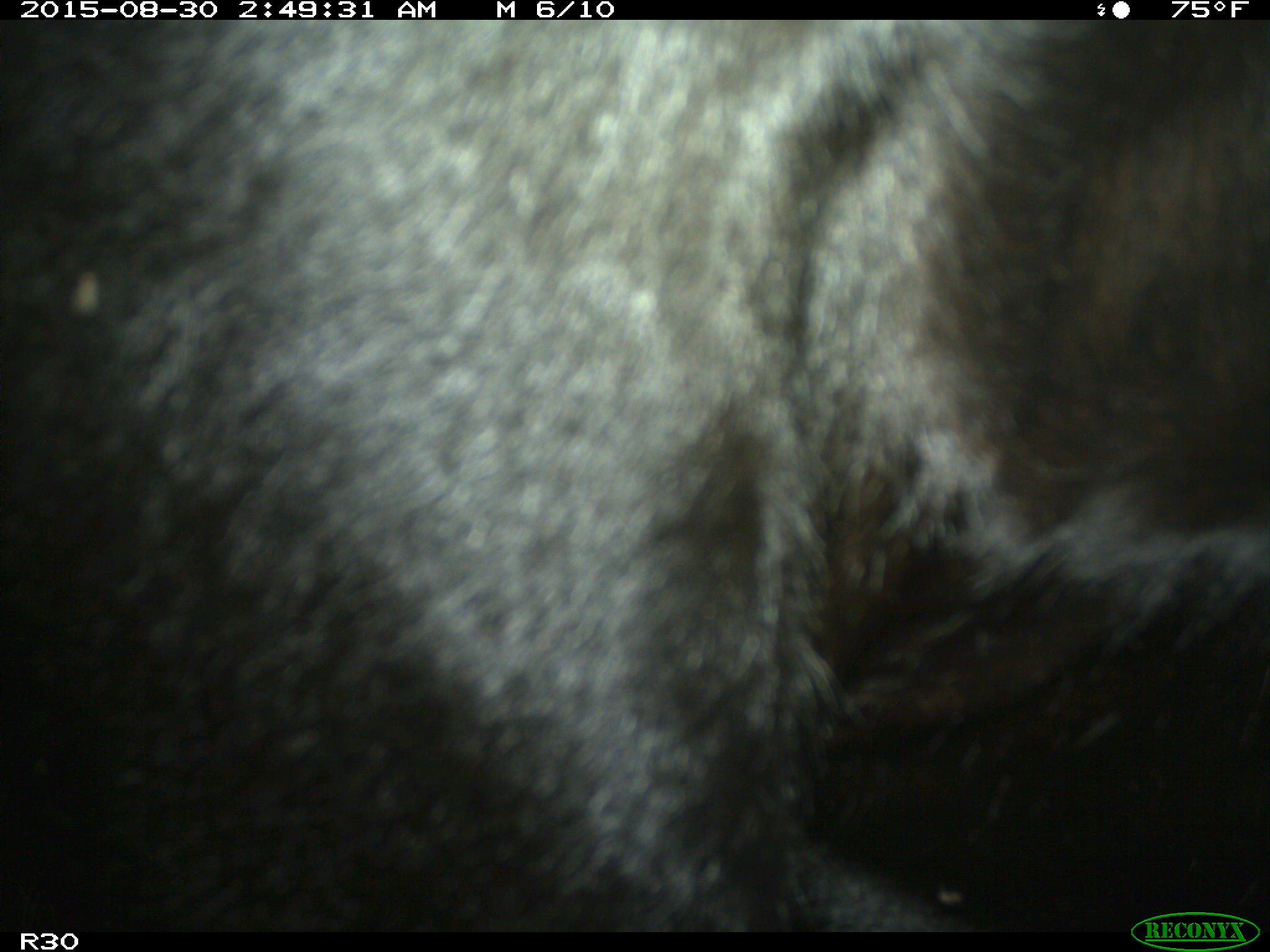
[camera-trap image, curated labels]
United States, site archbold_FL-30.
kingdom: Animalia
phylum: Chordata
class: Mammalia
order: Artiodactyla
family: Bovidae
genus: Bos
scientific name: Bos taurus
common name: domestic cow